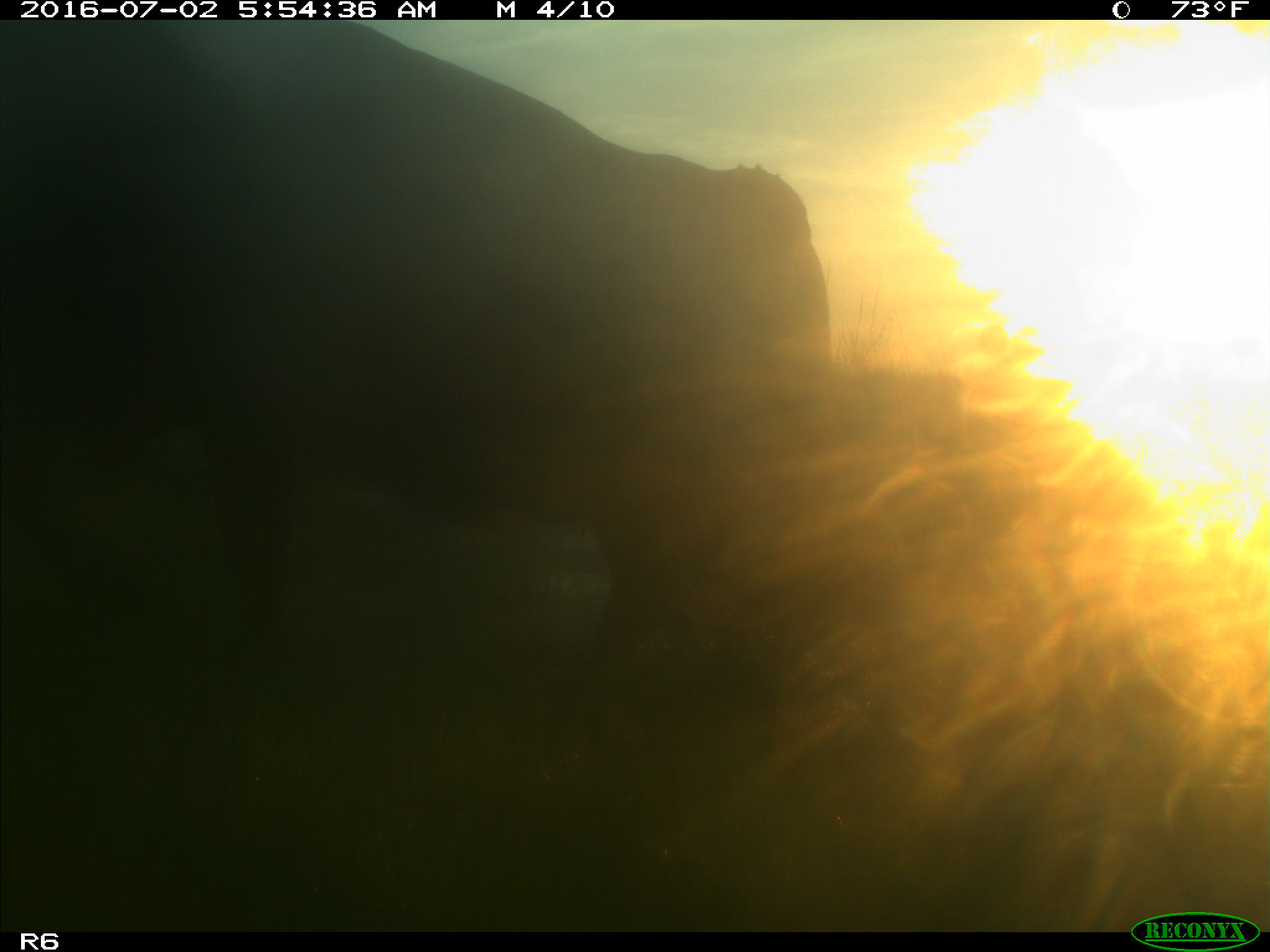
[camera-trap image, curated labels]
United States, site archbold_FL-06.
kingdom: Animalia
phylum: Chordata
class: Mammalia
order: Artiodactyla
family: Bovidae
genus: Bos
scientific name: Bos taurus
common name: domestic cow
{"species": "Bos taurus (domestic cow)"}